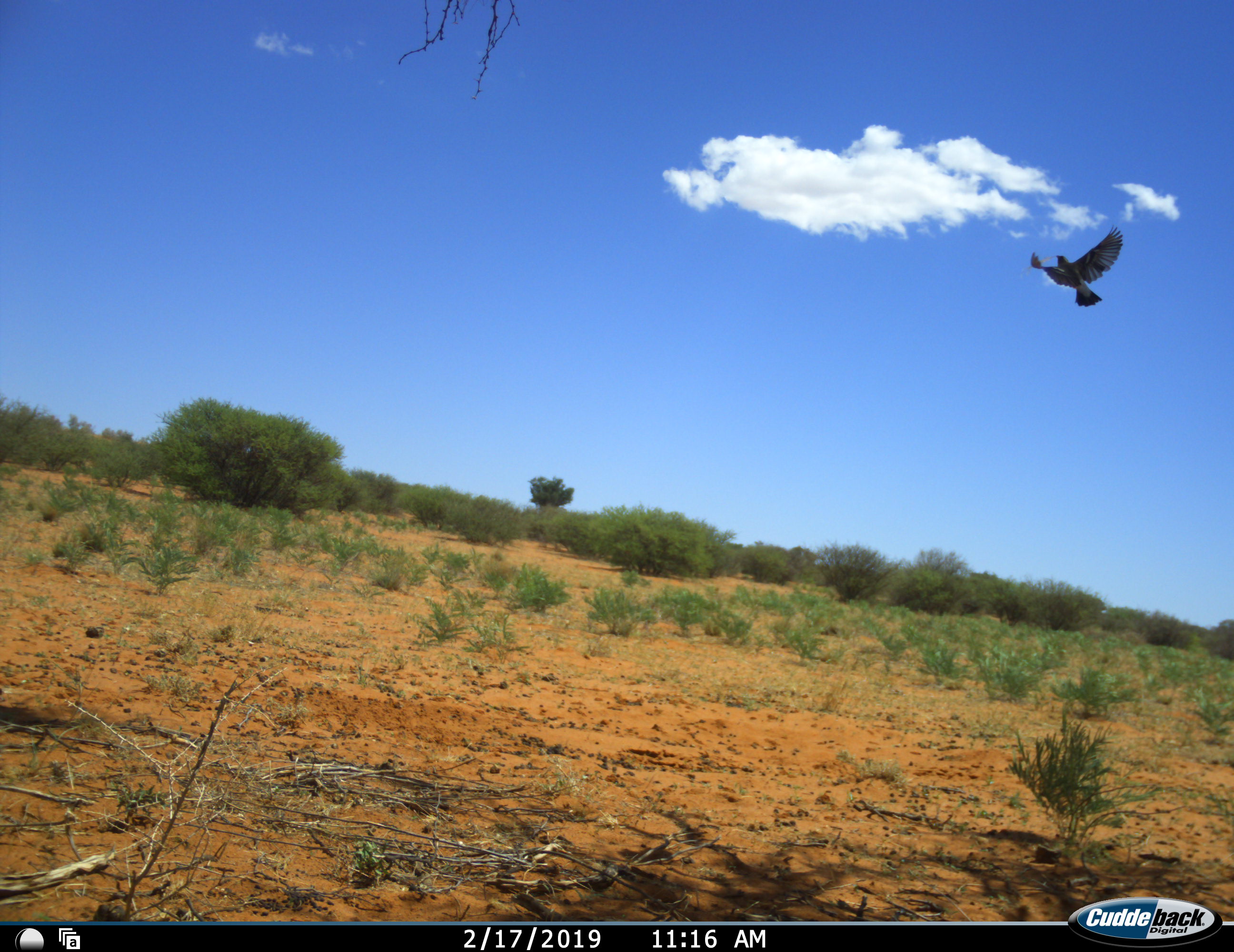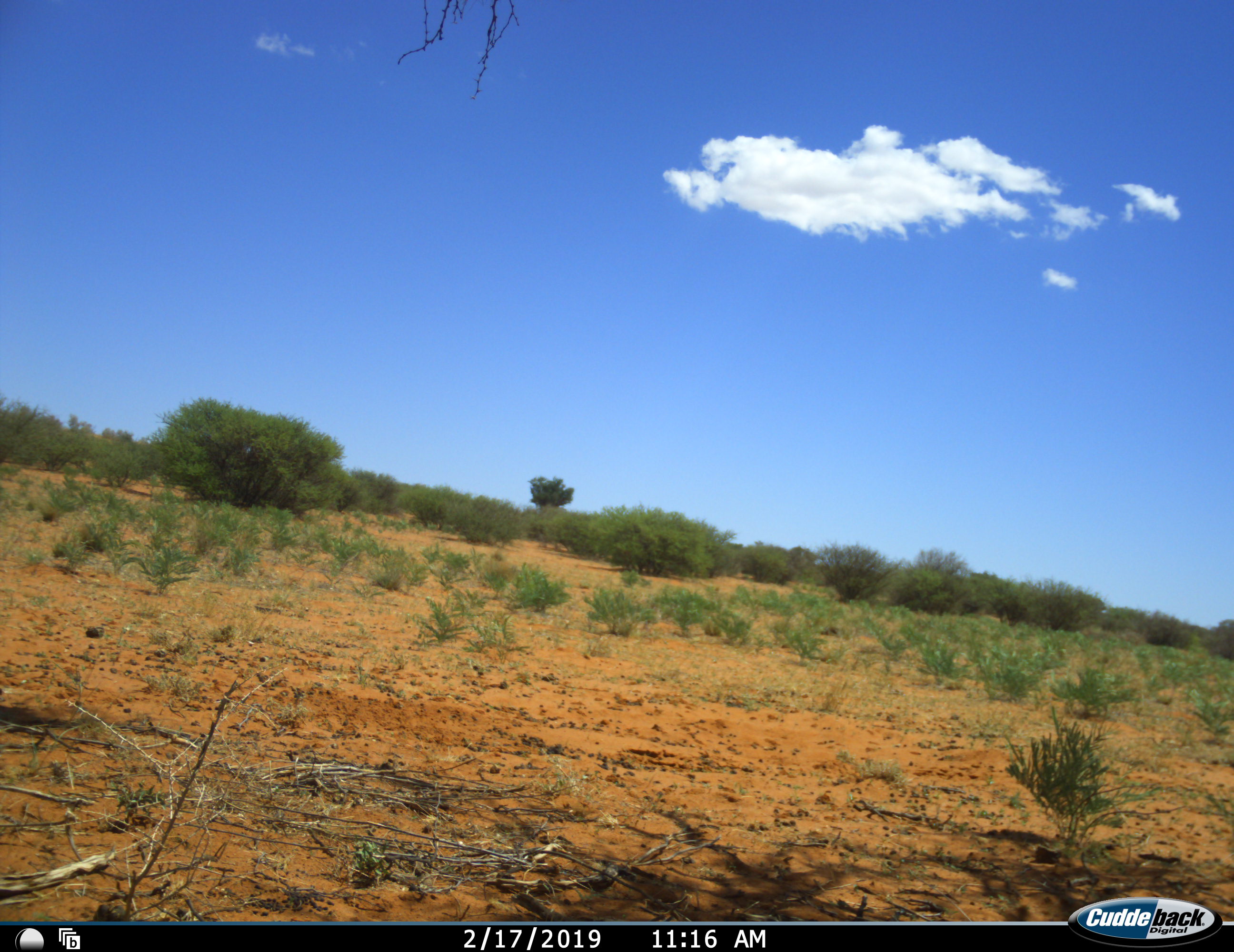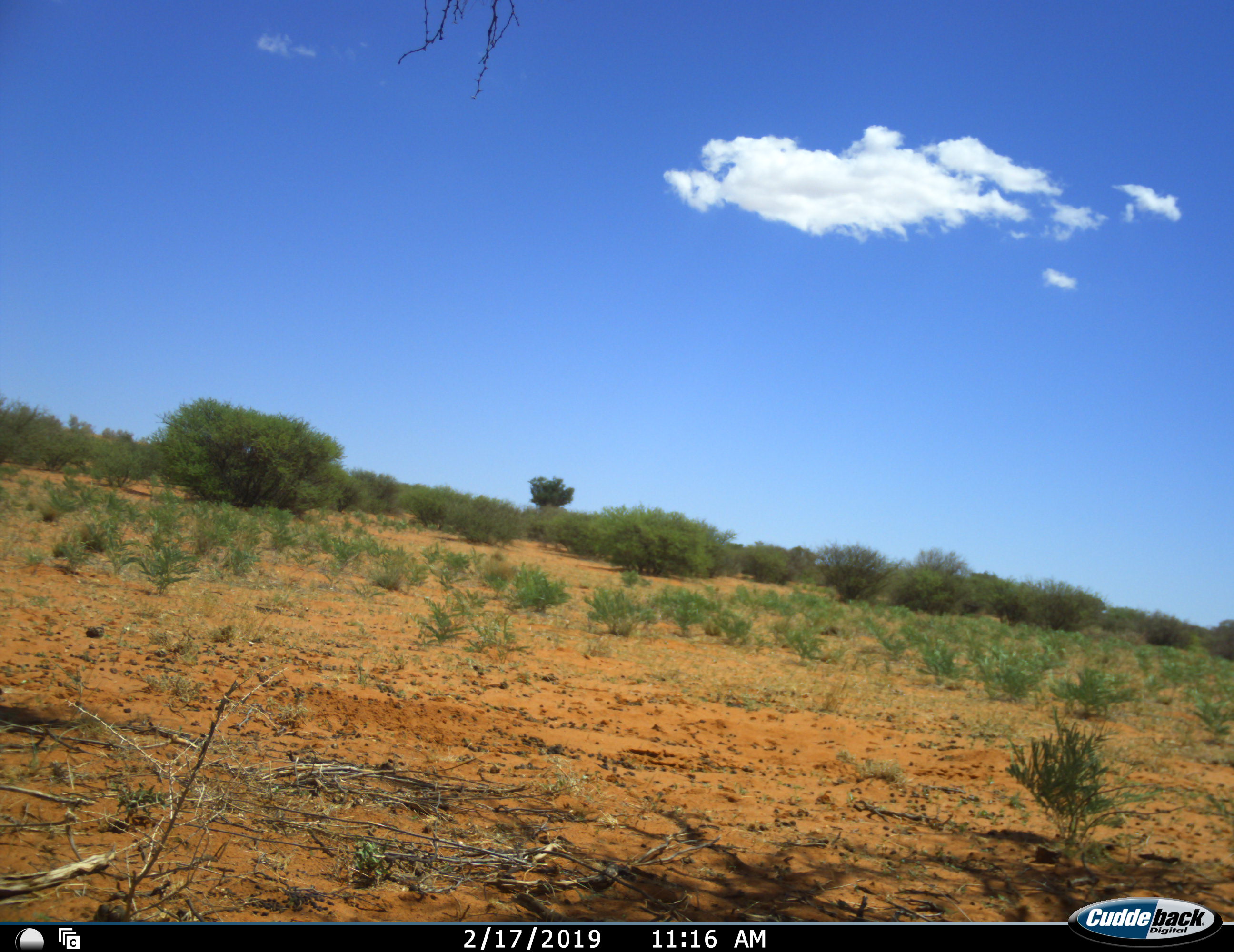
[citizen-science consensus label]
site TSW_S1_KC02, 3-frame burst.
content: unidentified animal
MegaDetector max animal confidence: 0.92